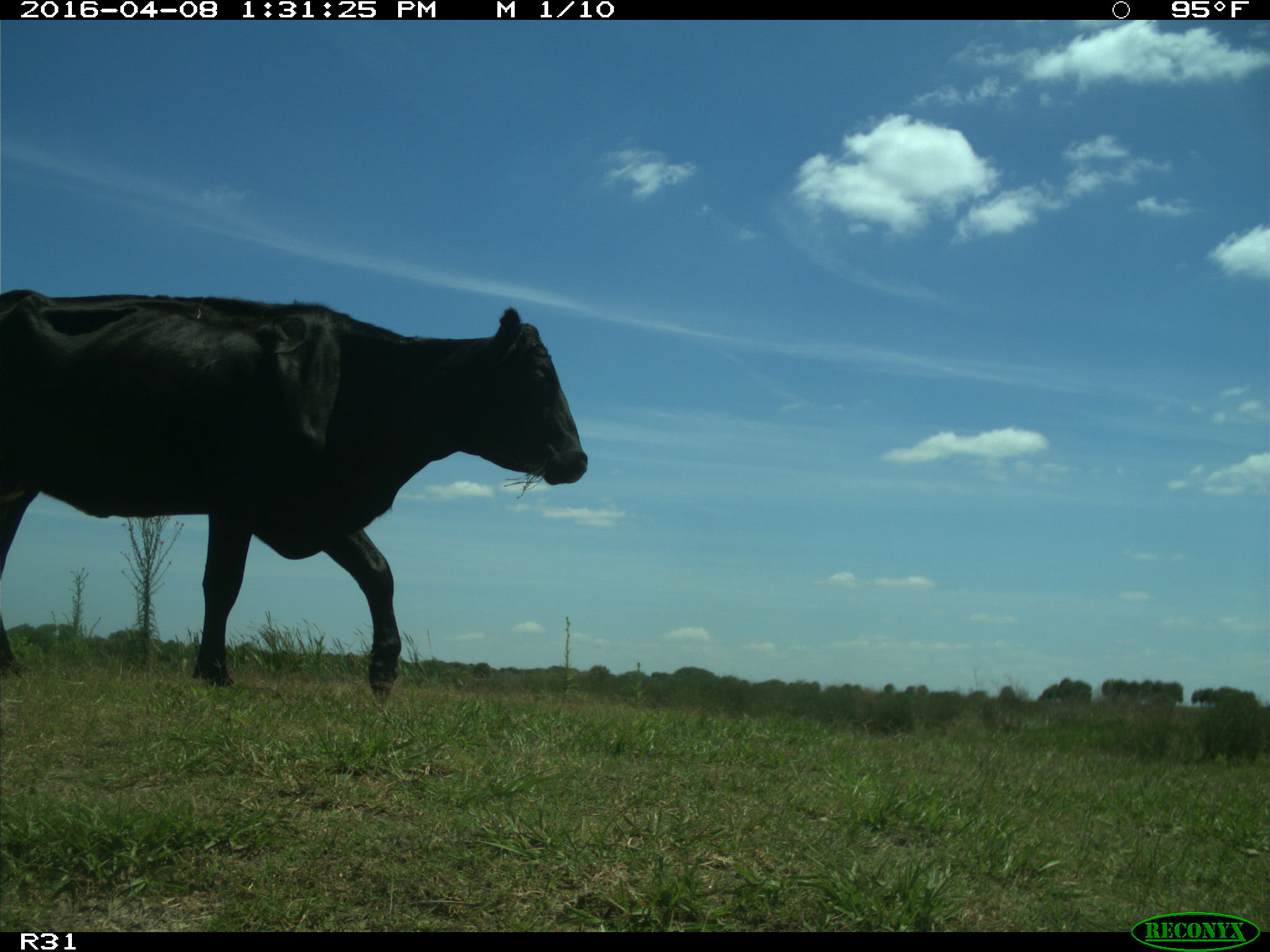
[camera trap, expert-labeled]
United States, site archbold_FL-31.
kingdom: Animalia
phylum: Chordata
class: Mammalia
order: Artiodactyla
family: Bovidae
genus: Bos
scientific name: Bos taurus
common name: domestic cow